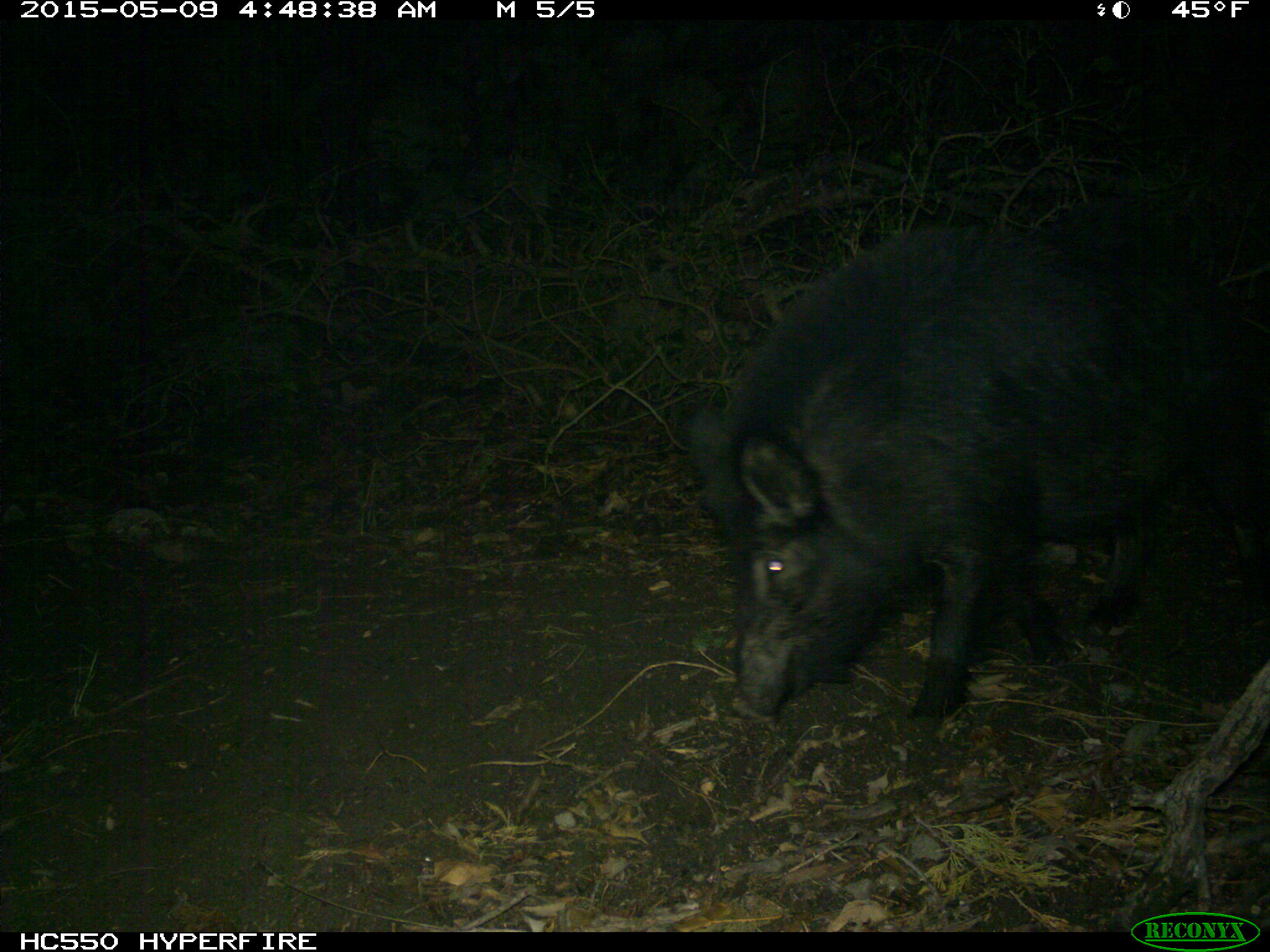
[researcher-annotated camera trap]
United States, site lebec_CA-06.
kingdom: Animalia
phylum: Chordata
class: Mammalia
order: Artiodactyla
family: Suidae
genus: Sus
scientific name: Sus scrofa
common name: wild boar